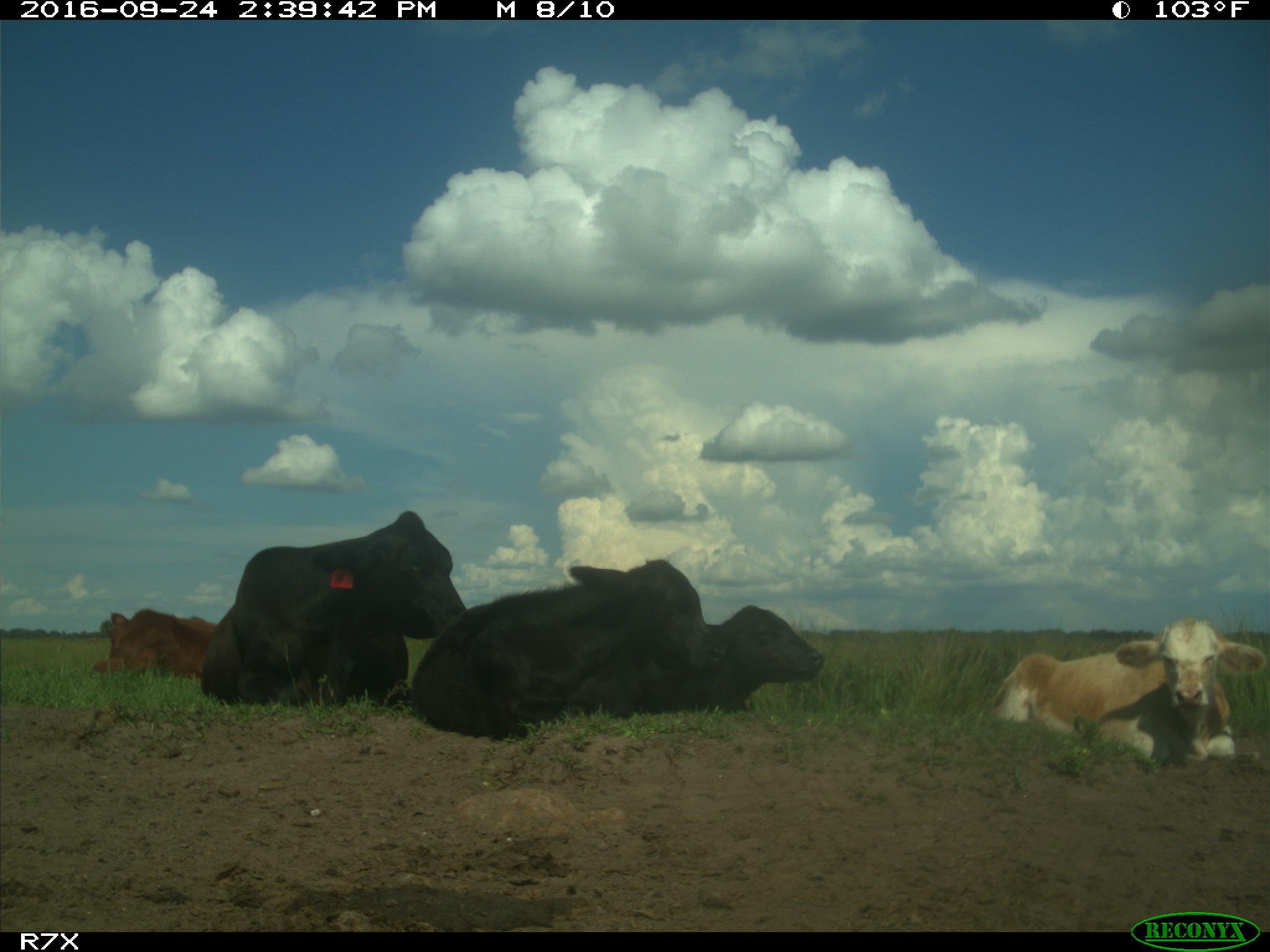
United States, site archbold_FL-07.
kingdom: Animalia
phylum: Chordata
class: Mammalia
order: Artiodactyla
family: Bovidae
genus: Bos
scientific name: Bos taurus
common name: domestic cow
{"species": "Bos taurus (domestic cow)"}